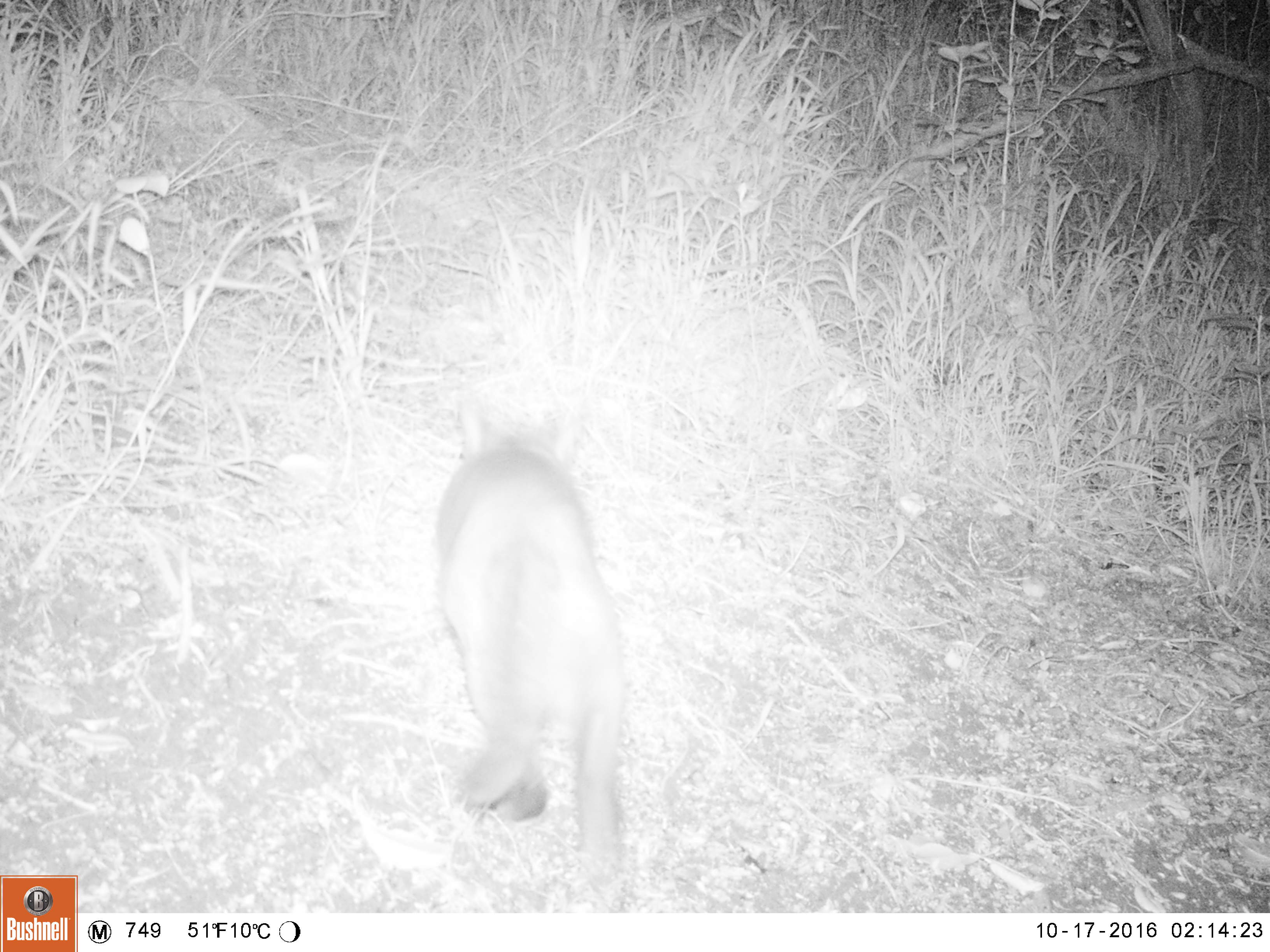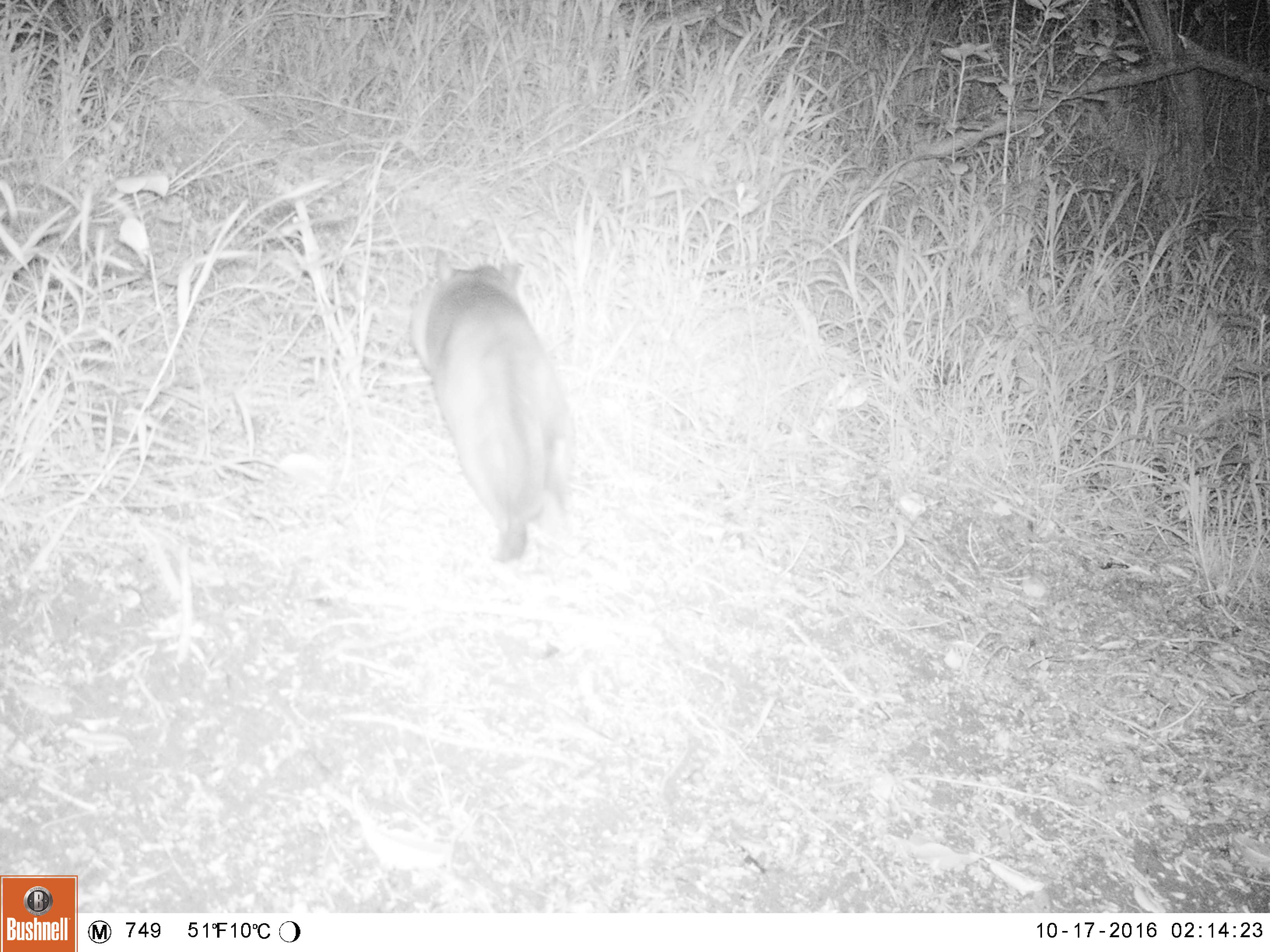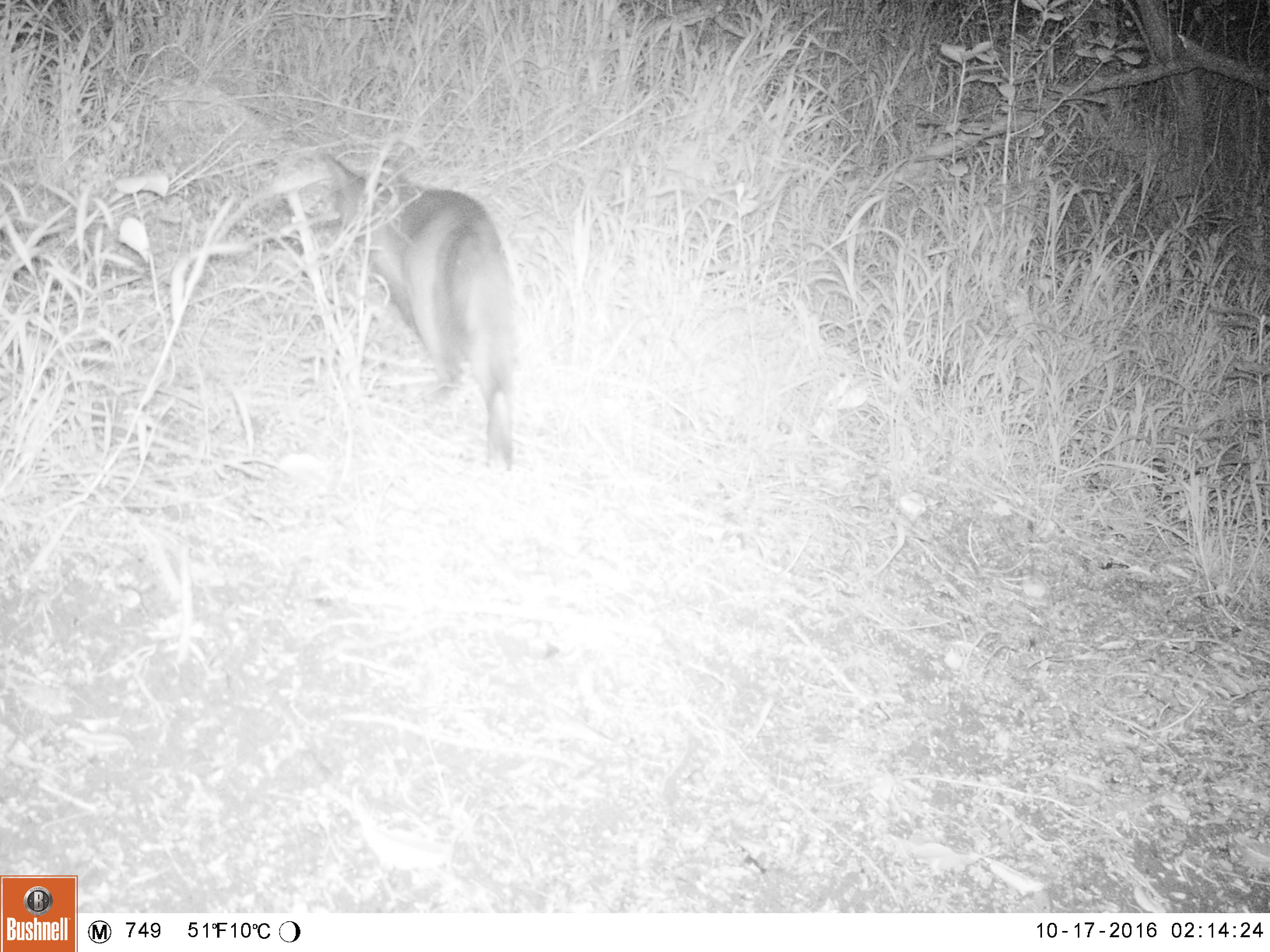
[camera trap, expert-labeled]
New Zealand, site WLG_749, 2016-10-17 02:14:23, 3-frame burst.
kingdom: Animalia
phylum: Chordata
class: Mammalia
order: Carnivora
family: Felidae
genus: Felis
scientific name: Felis catus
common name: domestic cat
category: cat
Cat (domestic cat) (Felis catus).